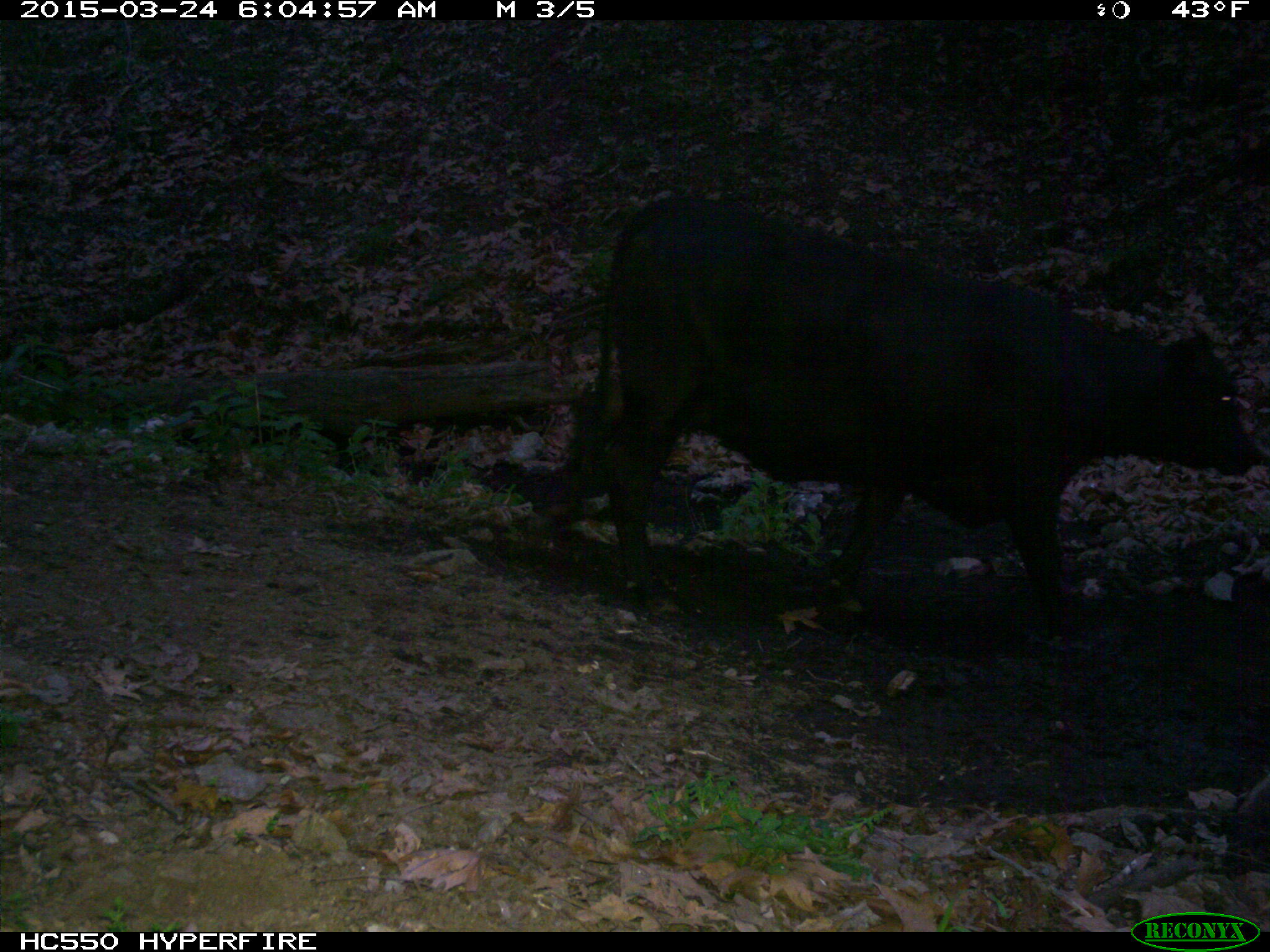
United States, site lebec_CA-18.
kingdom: Animalia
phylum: Chordata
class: Mammalia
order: Artiodactyla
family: Bovidae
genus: Bos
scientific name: Bos taurus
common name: domestic cow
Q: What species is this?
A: Bos taurus (domestic cow).